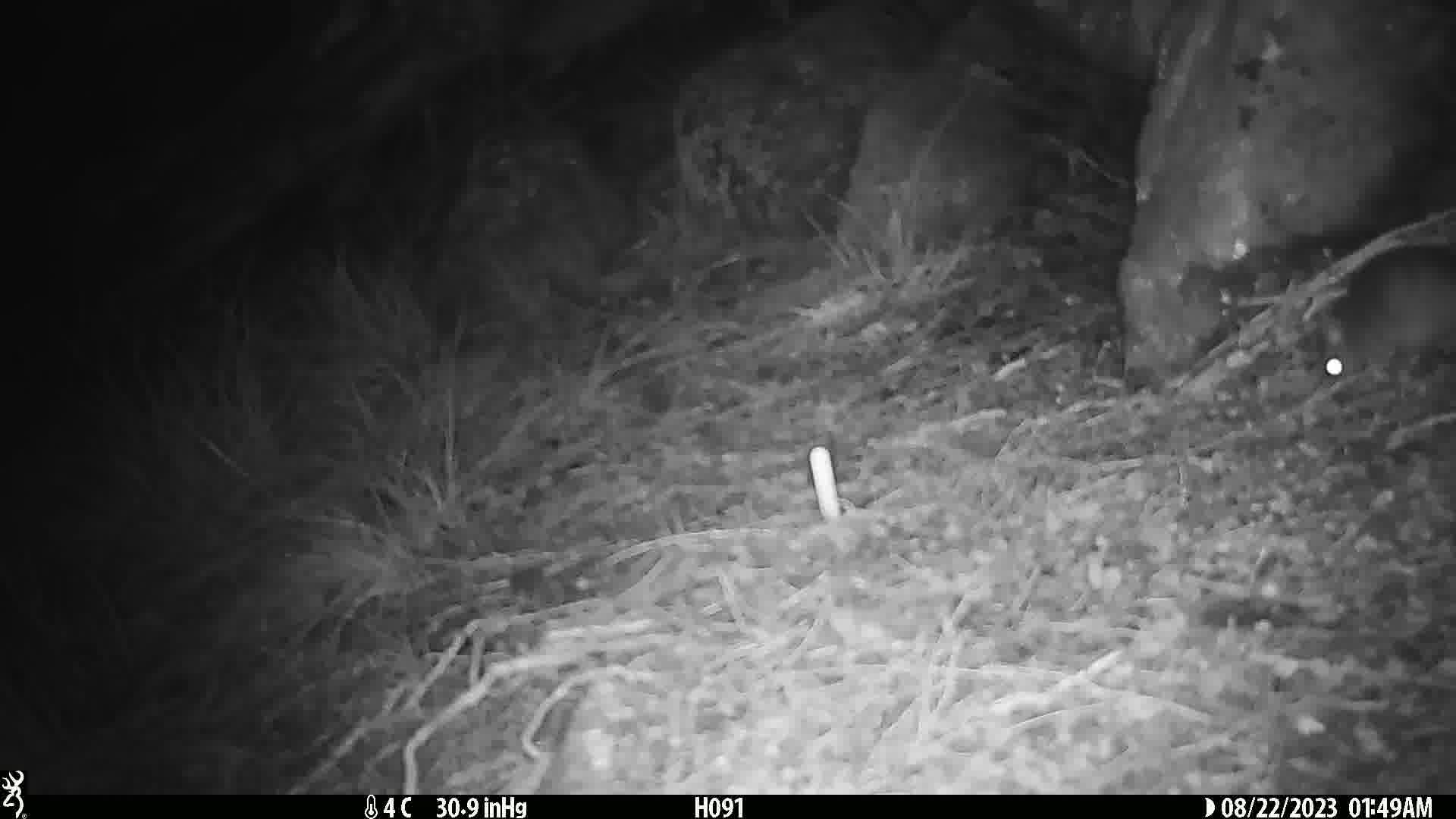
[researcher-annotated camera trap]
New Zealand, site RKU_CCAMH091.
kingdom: Animalia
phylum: Chordata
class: Mammalia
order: Rodentia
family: Muridae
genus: Rattus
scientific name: Rattus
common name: rat